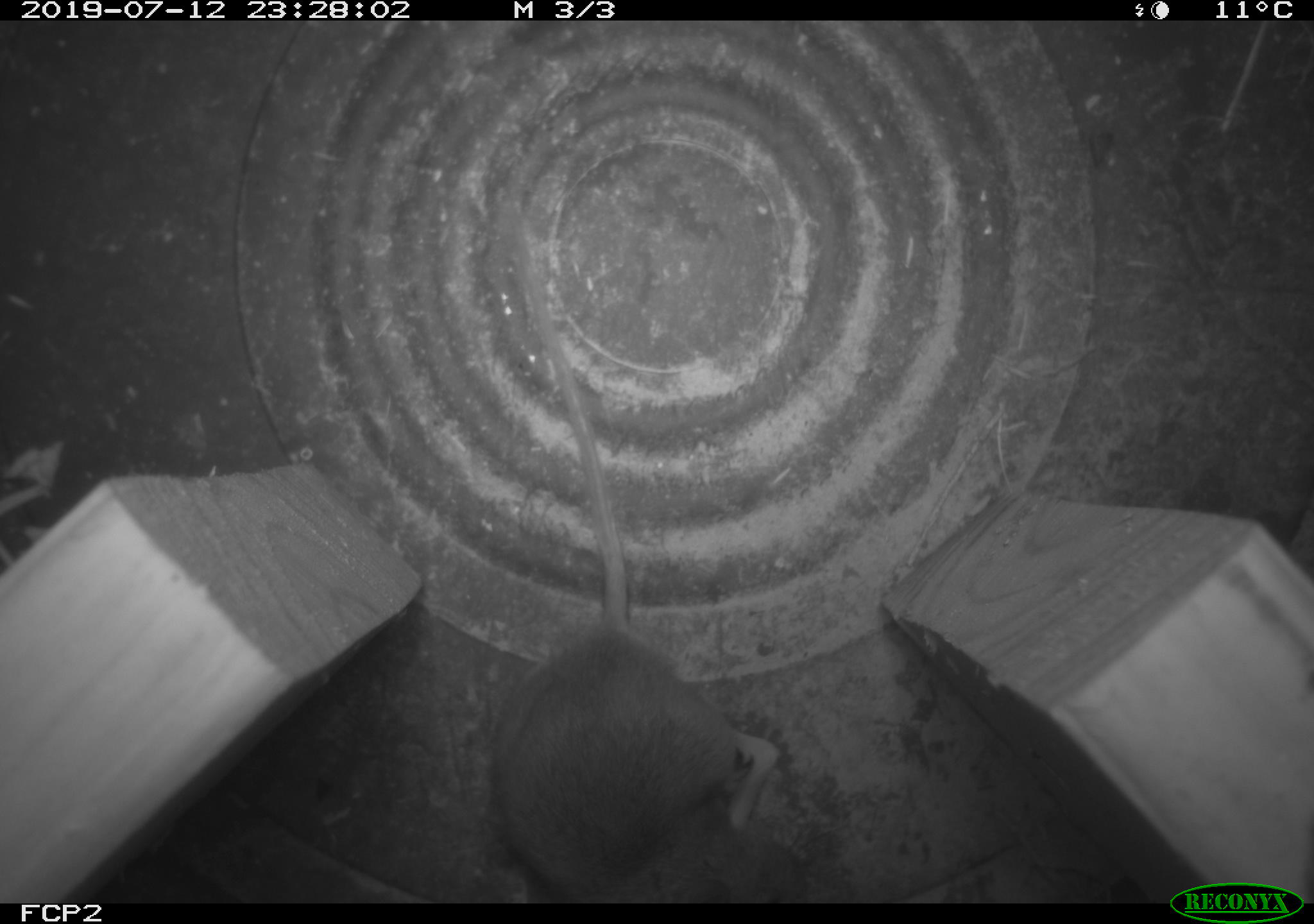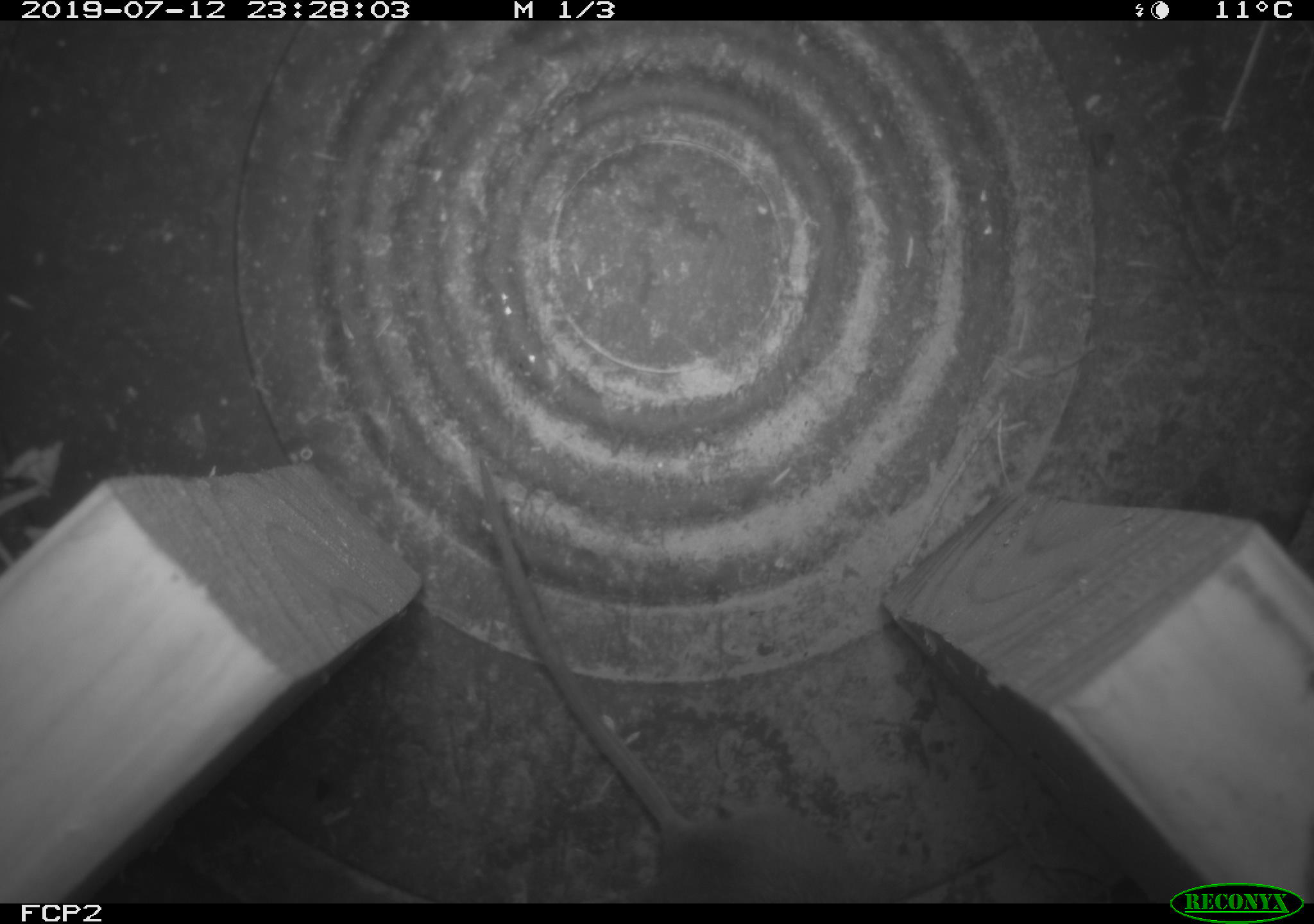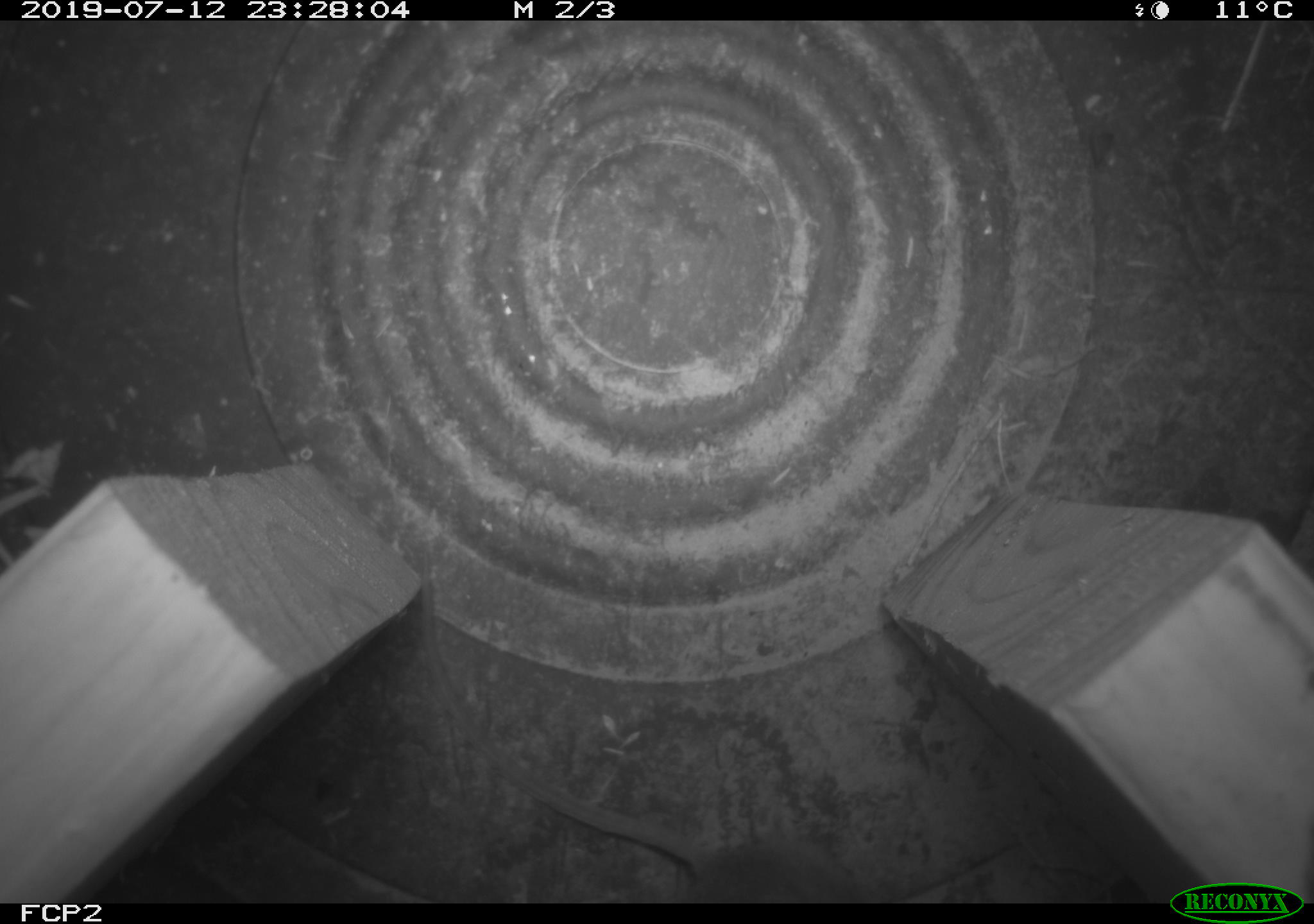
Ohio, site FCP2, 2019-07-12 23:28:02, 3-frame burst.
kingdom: Animalia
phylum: Chordata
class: Mammalia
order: Rodentia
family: Cricetidae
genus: Peromyscus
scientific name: Peromyscus leucopus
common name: white-footed mouse